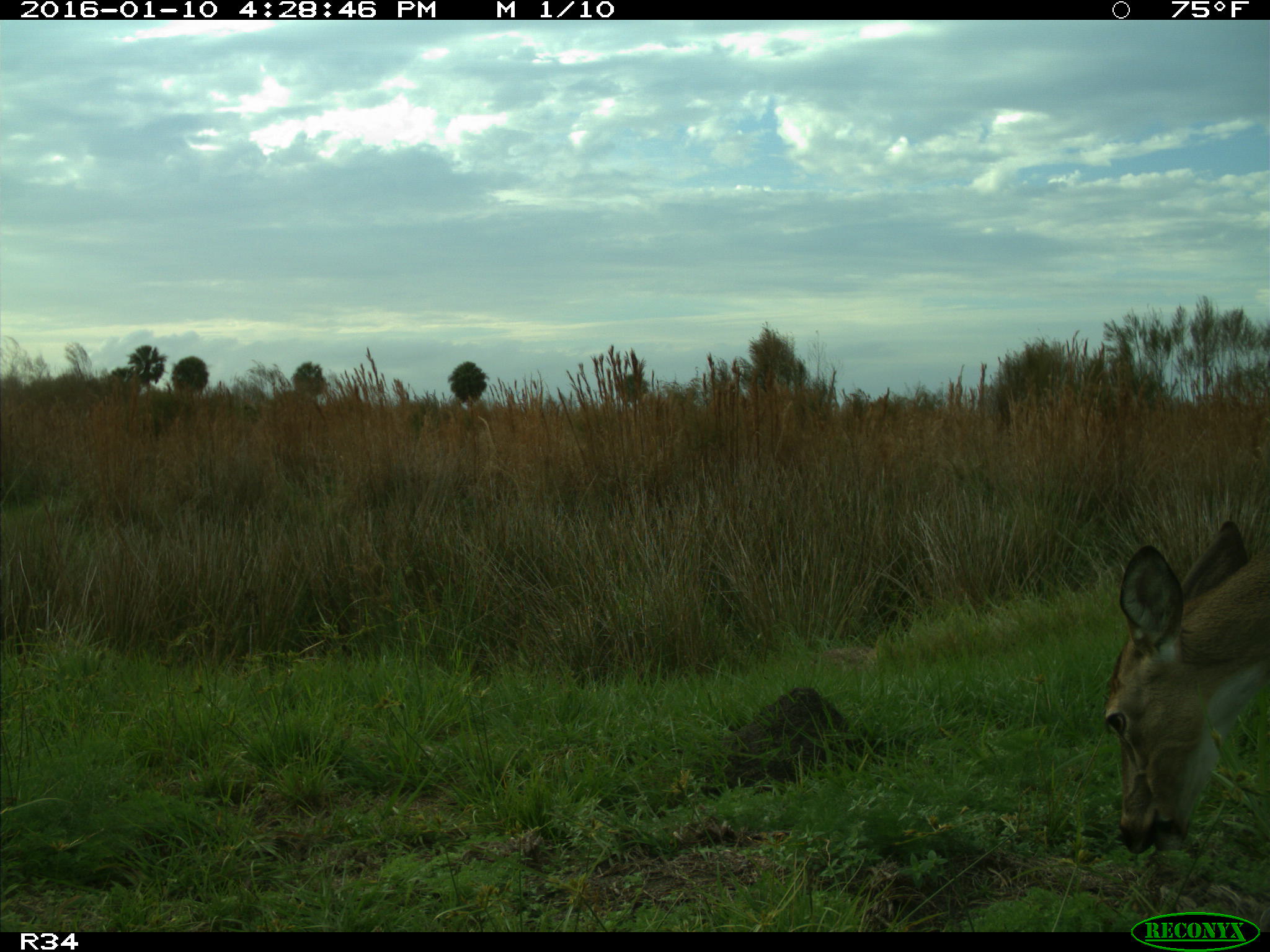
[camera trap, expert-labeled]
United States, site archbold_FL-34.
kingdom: Animalia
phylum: Chordata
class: Mammalia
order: Artiodactyla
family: Cervidae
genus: Odocoileus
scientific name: Odocoileus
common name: deer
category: unidentified deer